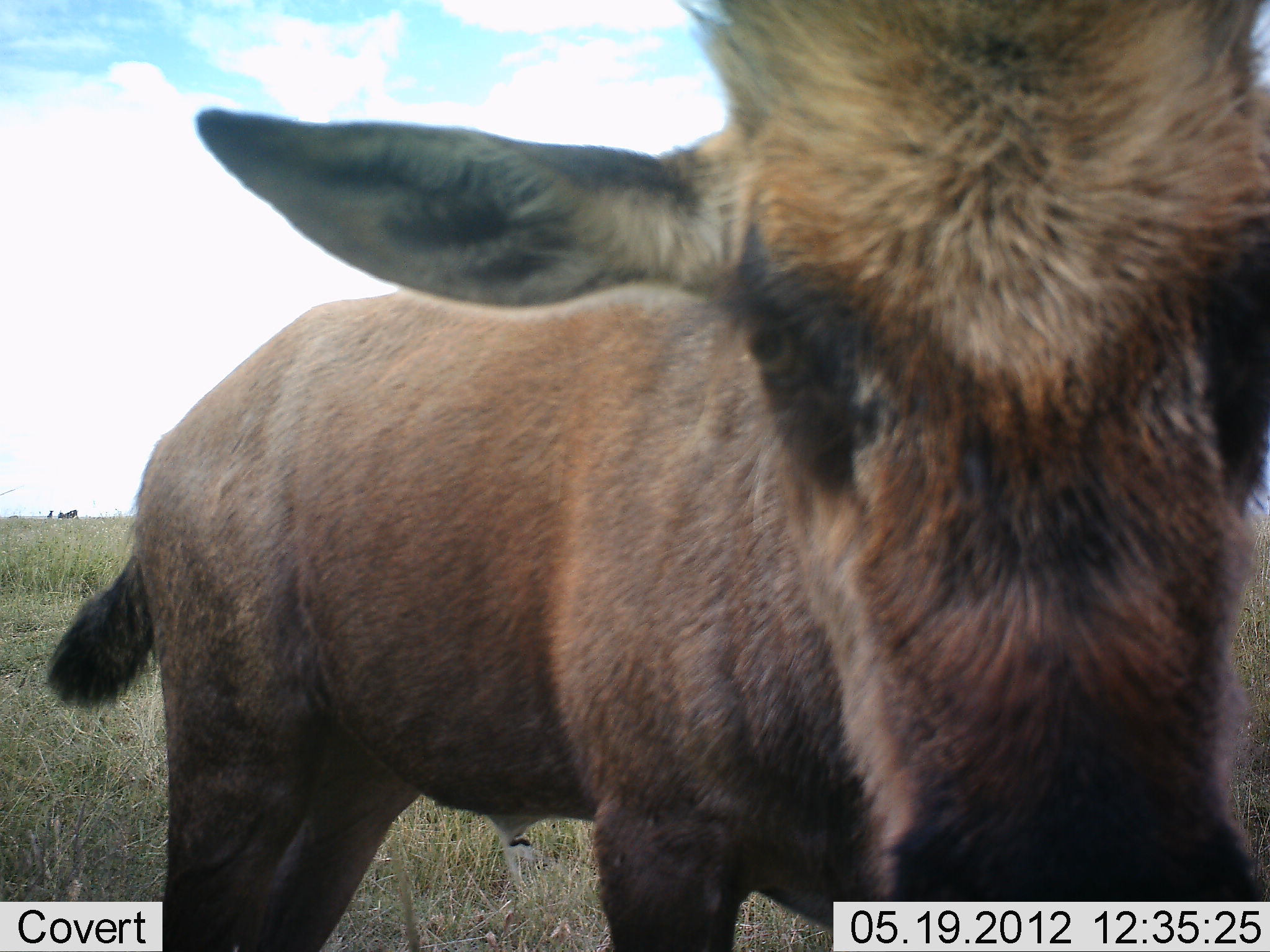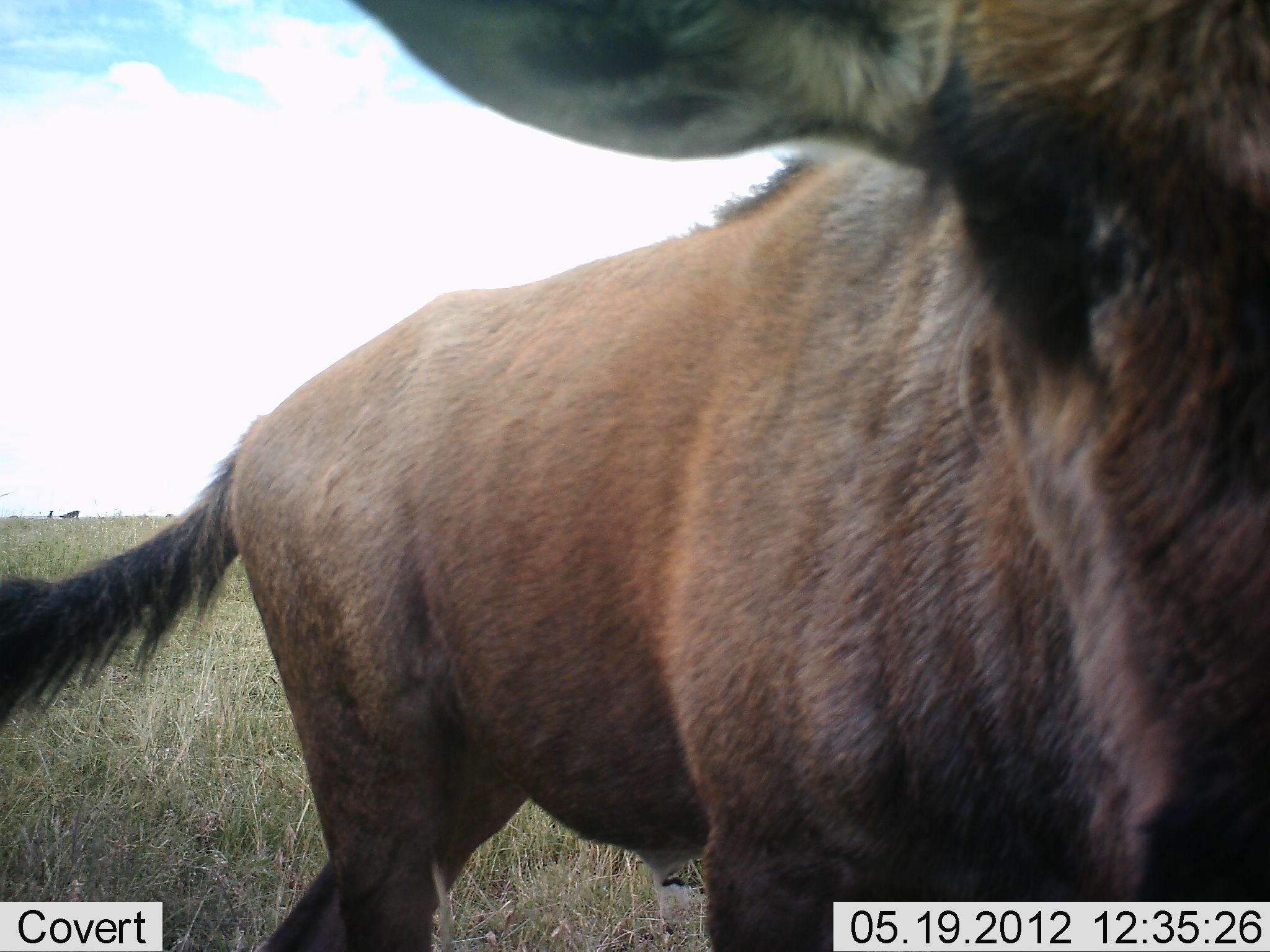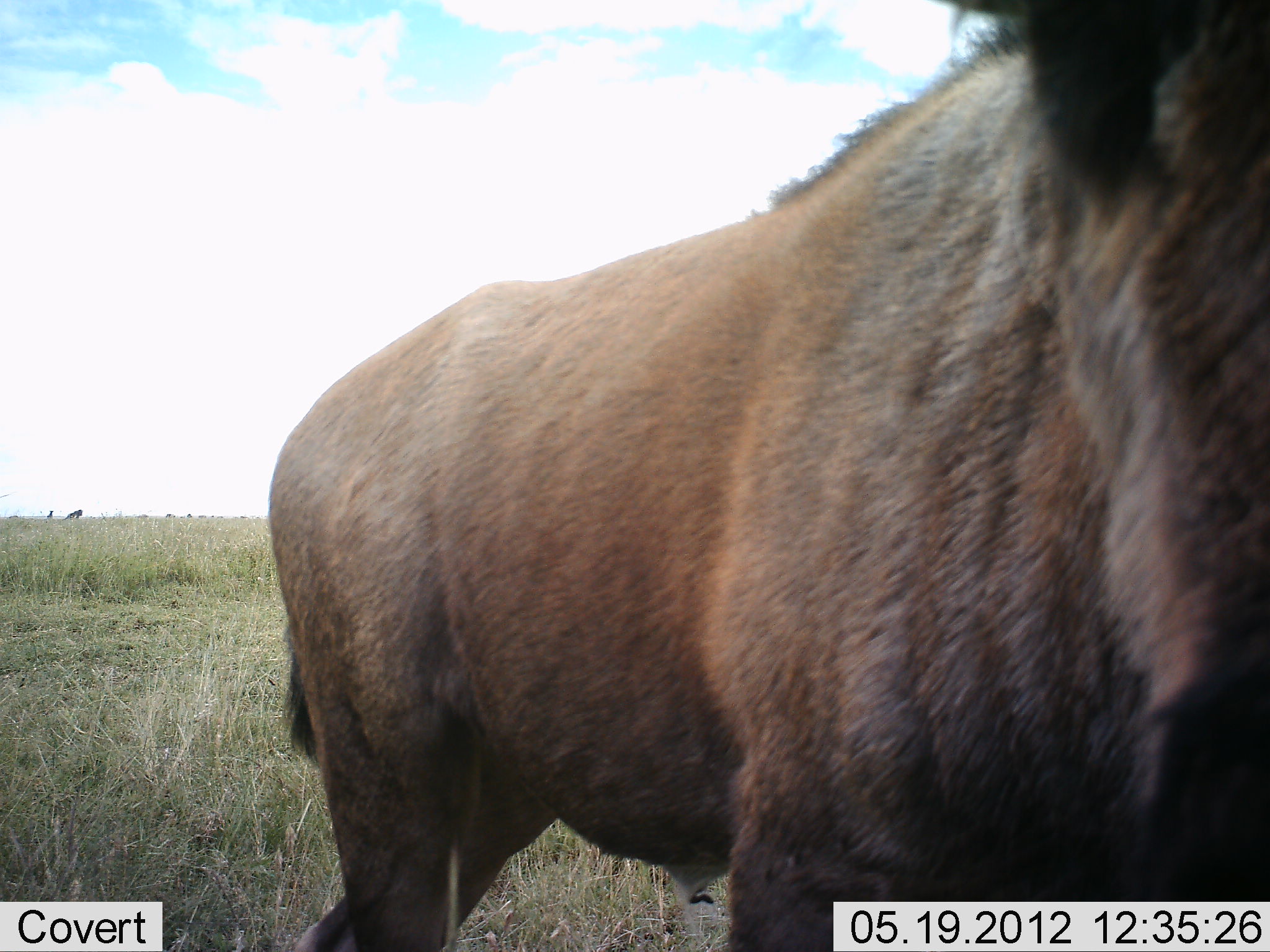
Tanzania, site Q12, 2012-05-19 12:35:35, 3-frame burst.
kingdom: Animalia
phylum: Chordata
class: Mammalia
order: Artiodactyla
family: Bovidae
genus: Connochaetes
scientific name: Connochaetes taurinus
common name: blue wildebeest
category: wildebeest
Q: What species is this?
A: Wildebeest (blue wildebeest) (Connochaetes taurinus).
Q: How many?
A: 1.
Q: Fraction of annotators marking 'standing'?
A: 60%.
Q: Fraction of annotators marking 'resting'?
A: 0%.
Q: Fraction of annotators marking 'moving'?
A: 50%.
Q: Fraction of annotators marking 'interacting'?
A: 0%.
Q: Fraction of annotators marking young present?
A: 60%.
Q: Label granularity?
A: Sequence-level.